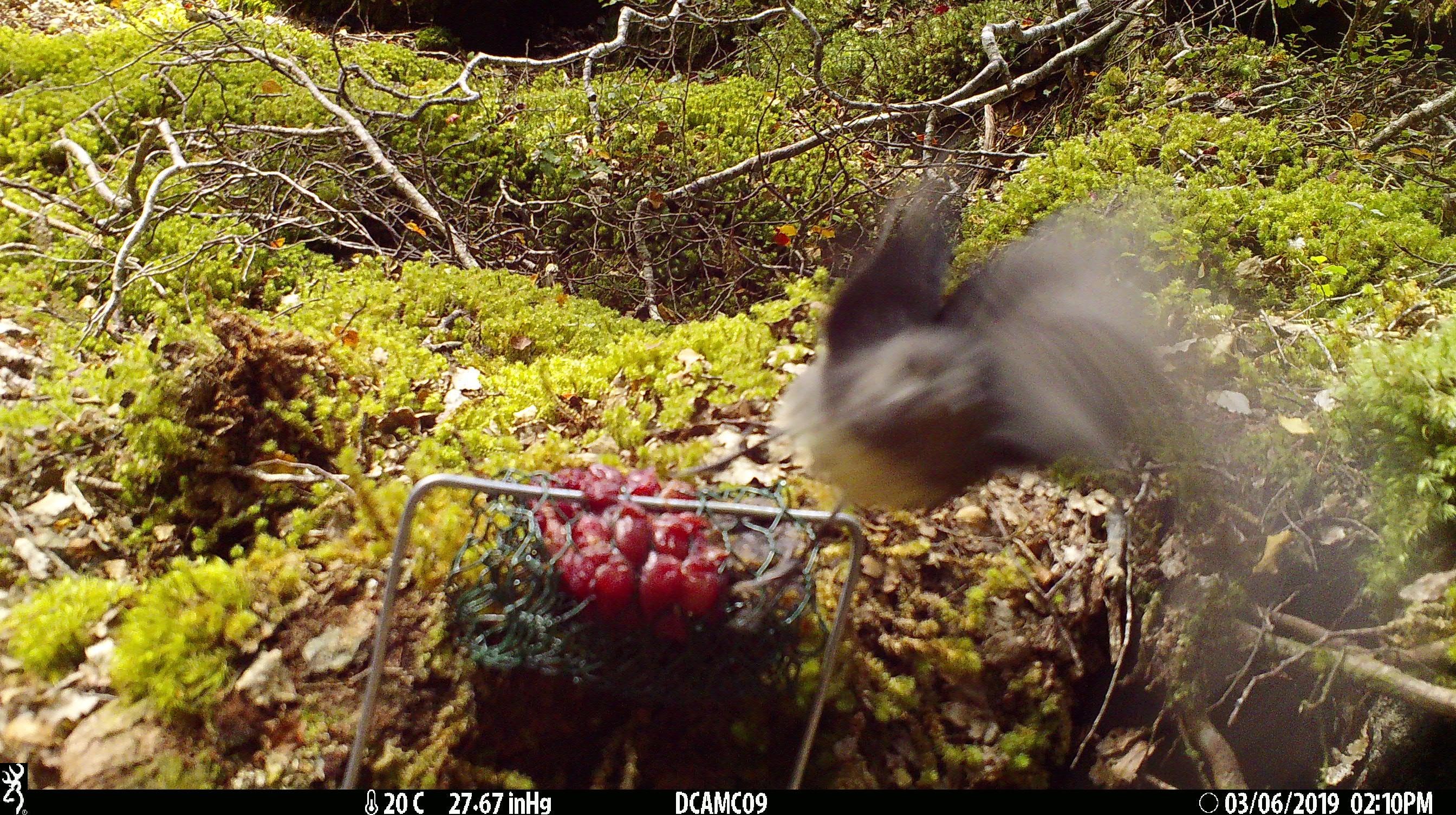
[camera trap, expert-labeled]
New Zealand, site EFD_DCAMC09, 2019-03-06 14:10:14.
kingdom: Animalia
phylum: Chordata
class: Aves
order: Passeriformes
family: Petroicidae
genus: Petroica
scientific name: Petroica australis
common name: new zealand robin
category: robin